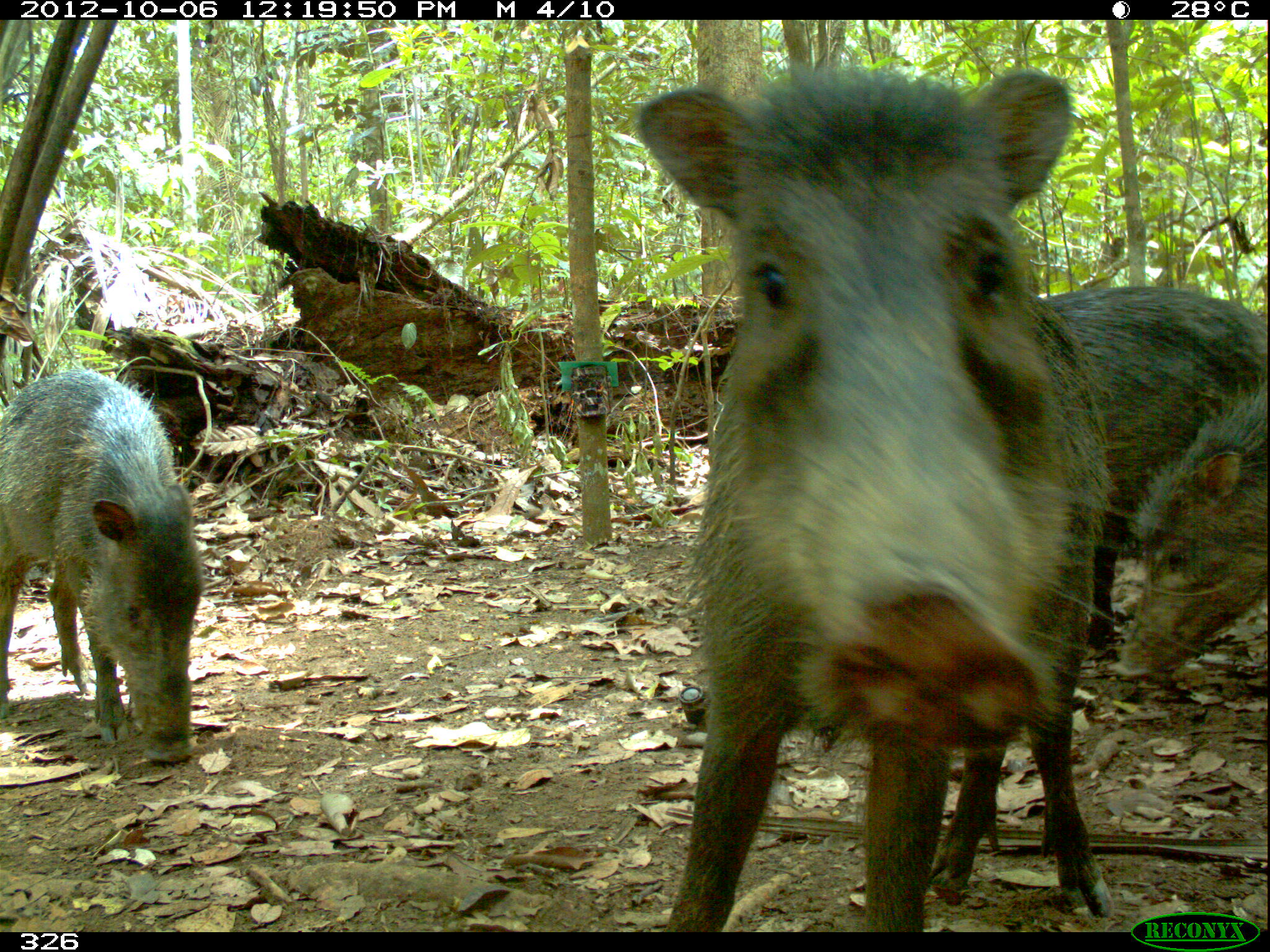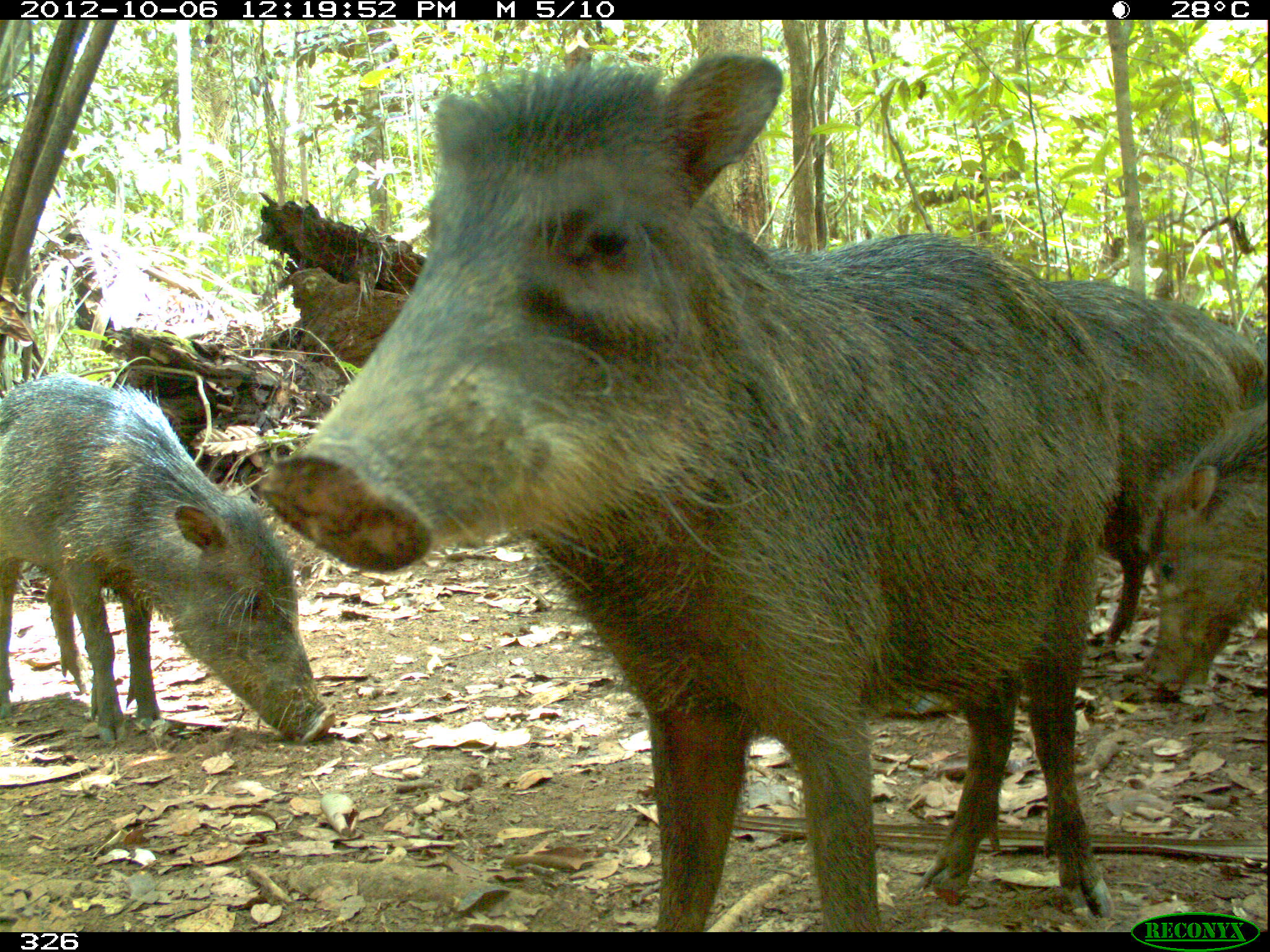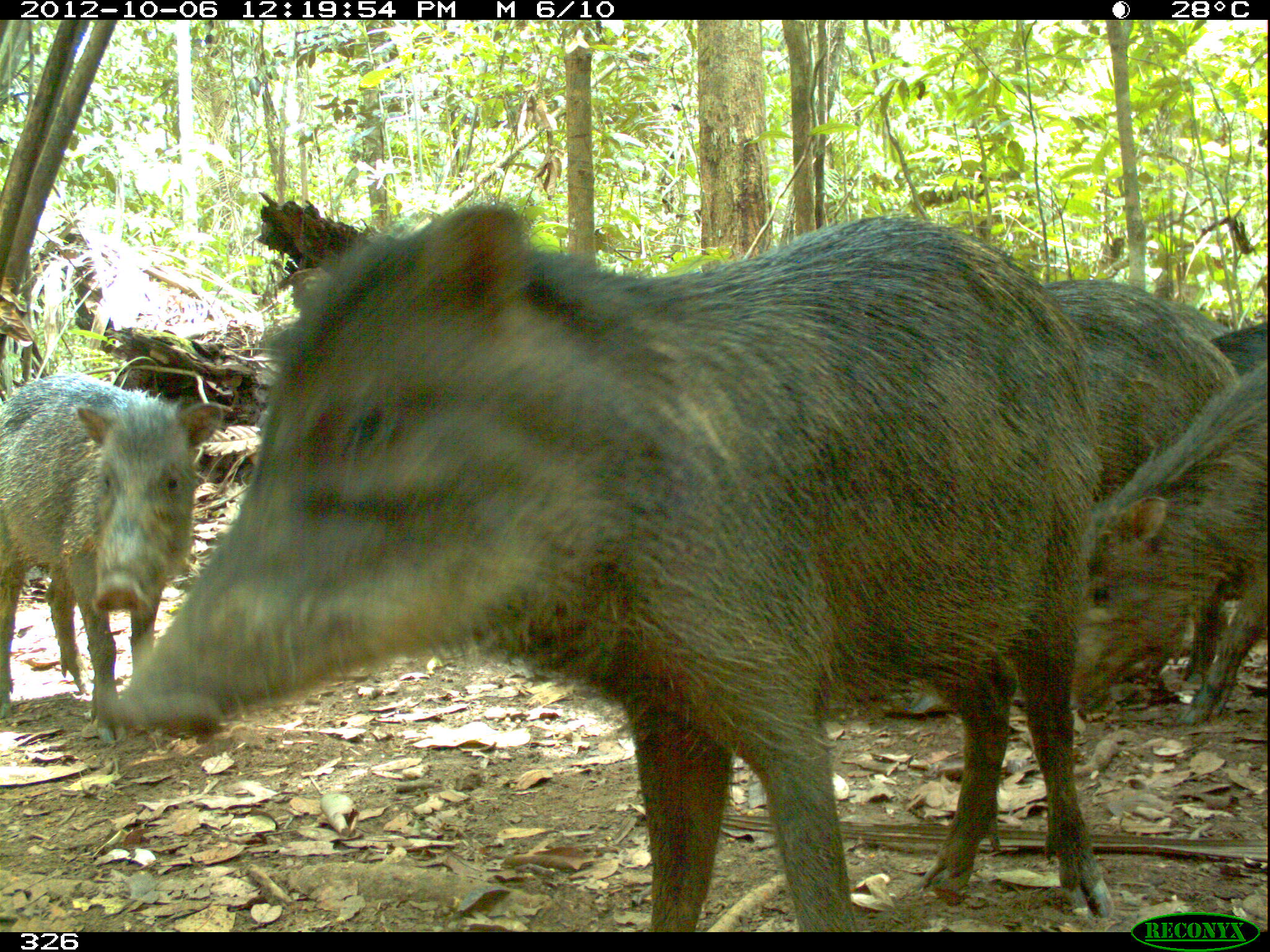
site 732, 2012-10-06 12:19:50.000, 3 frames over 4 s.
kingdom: Animalia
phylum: Chordata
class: Mammalia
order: Artiodactyla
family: Tayassuidae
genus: Tayassu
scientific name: Tayassu pecari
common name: white-lipped peccary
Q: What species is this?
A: Tayassu pecari (white-lipped peccary).